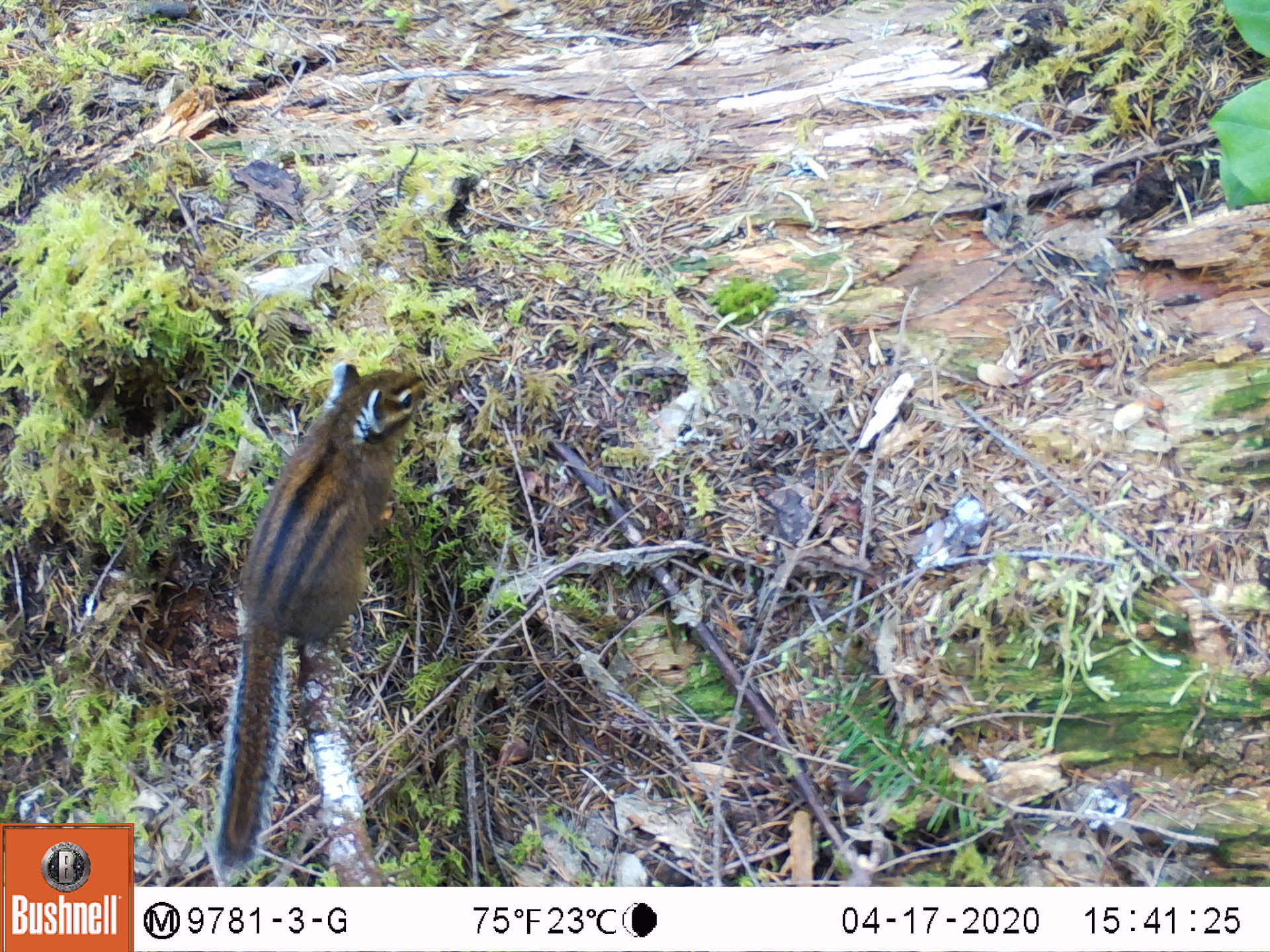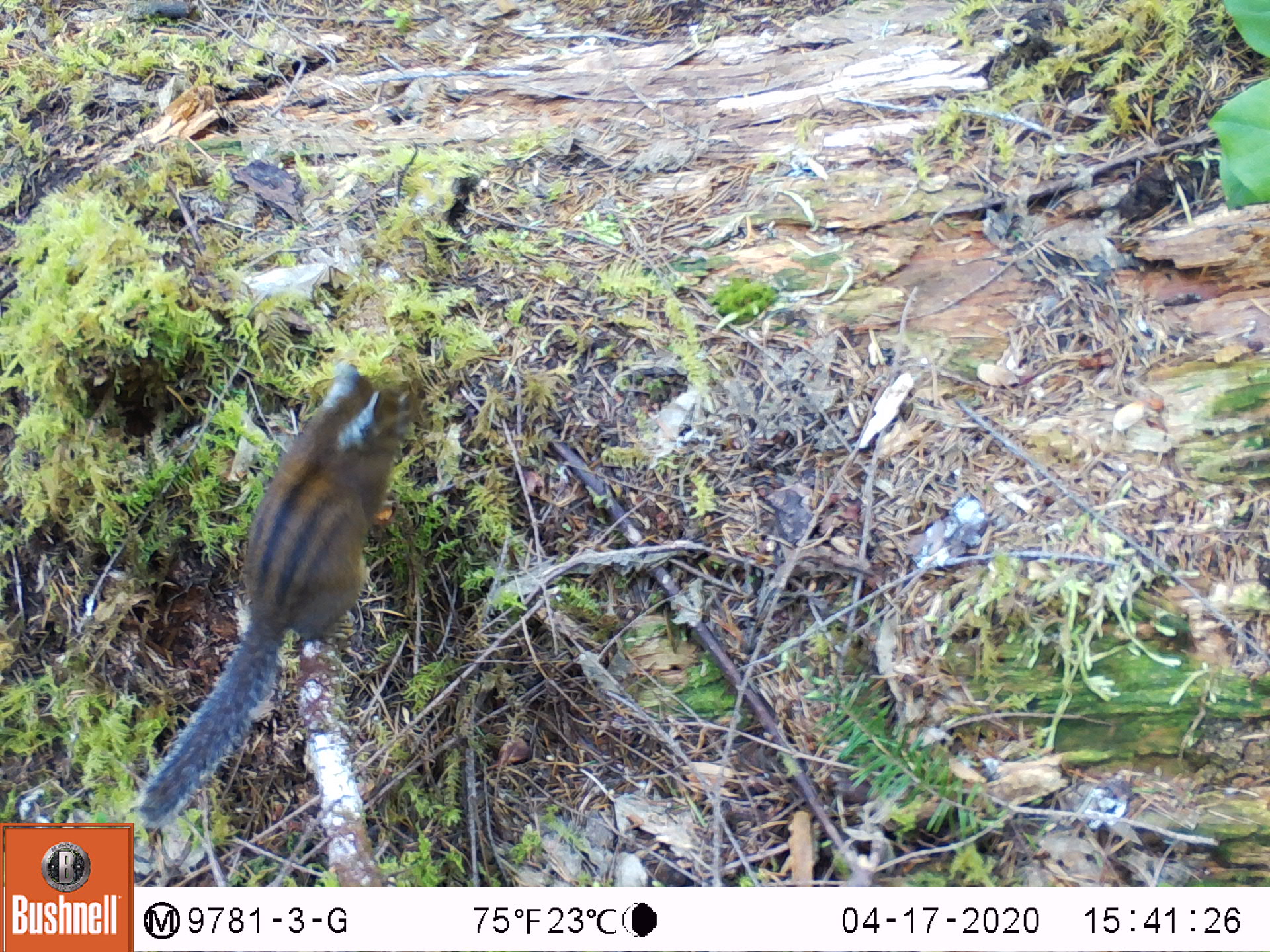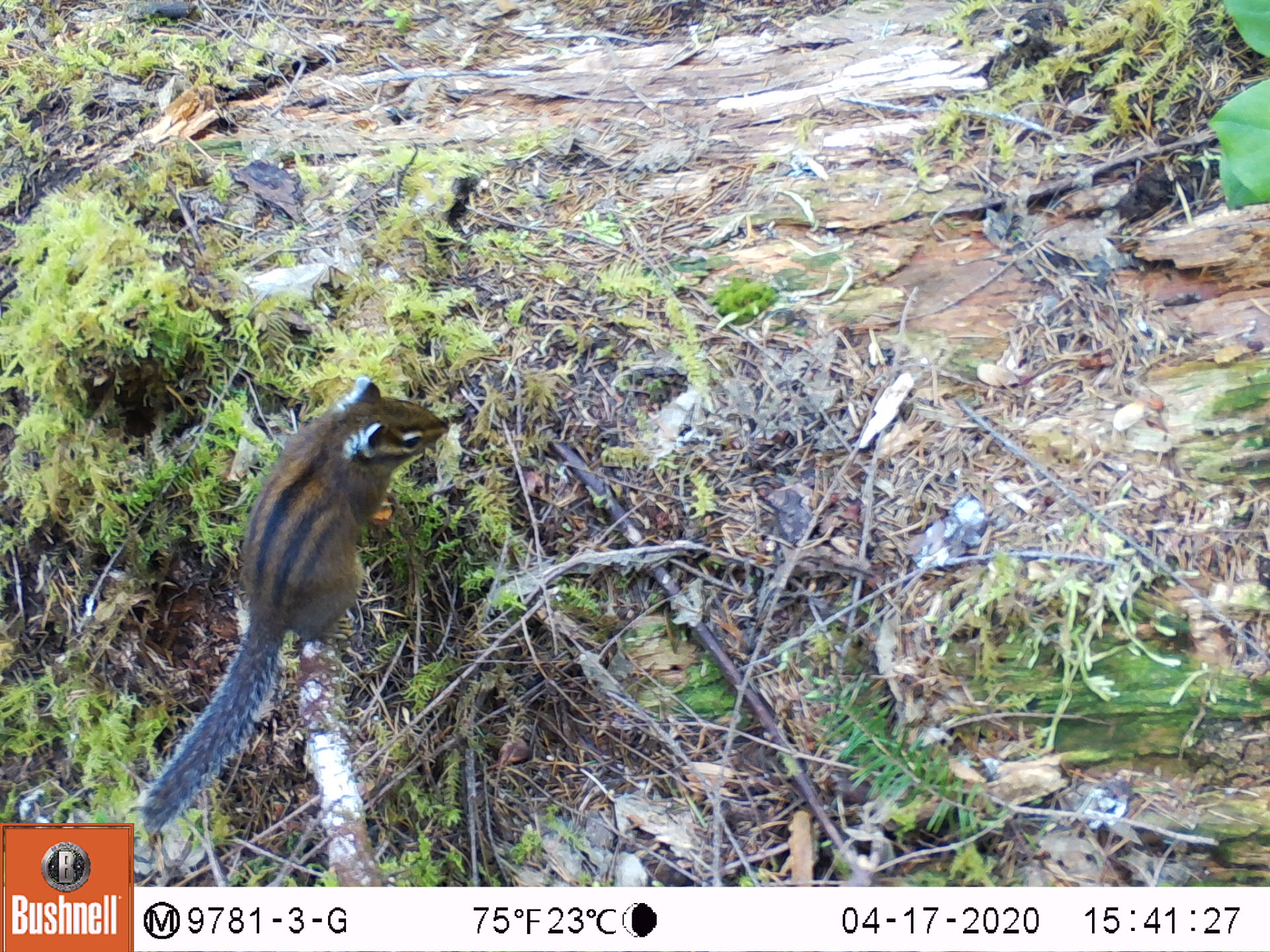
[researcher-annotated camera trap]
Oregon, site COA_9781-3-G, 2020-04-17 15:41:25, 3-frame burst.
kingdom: Animalia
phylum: Chordata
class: Mammalia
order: Rodentia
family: Sciuridae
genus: Neotamias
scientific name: Neotamias townsendii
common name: townsend's chipmunk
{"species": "townsend's chipmunk (Neotamias townsendii)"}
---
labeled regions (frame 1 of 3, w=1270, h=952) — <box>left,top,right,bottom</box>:
townsend's chipmunk: <box>199,351,435,882</box>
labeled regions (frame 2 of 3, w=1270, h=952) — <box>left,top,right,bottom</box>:
townsend's chipmunk: <box>133,358,426,825</box>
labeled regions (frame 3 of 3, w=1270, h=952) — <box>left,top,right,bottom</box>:
townsend's chipmunk: <box>135,361,452,832</box>